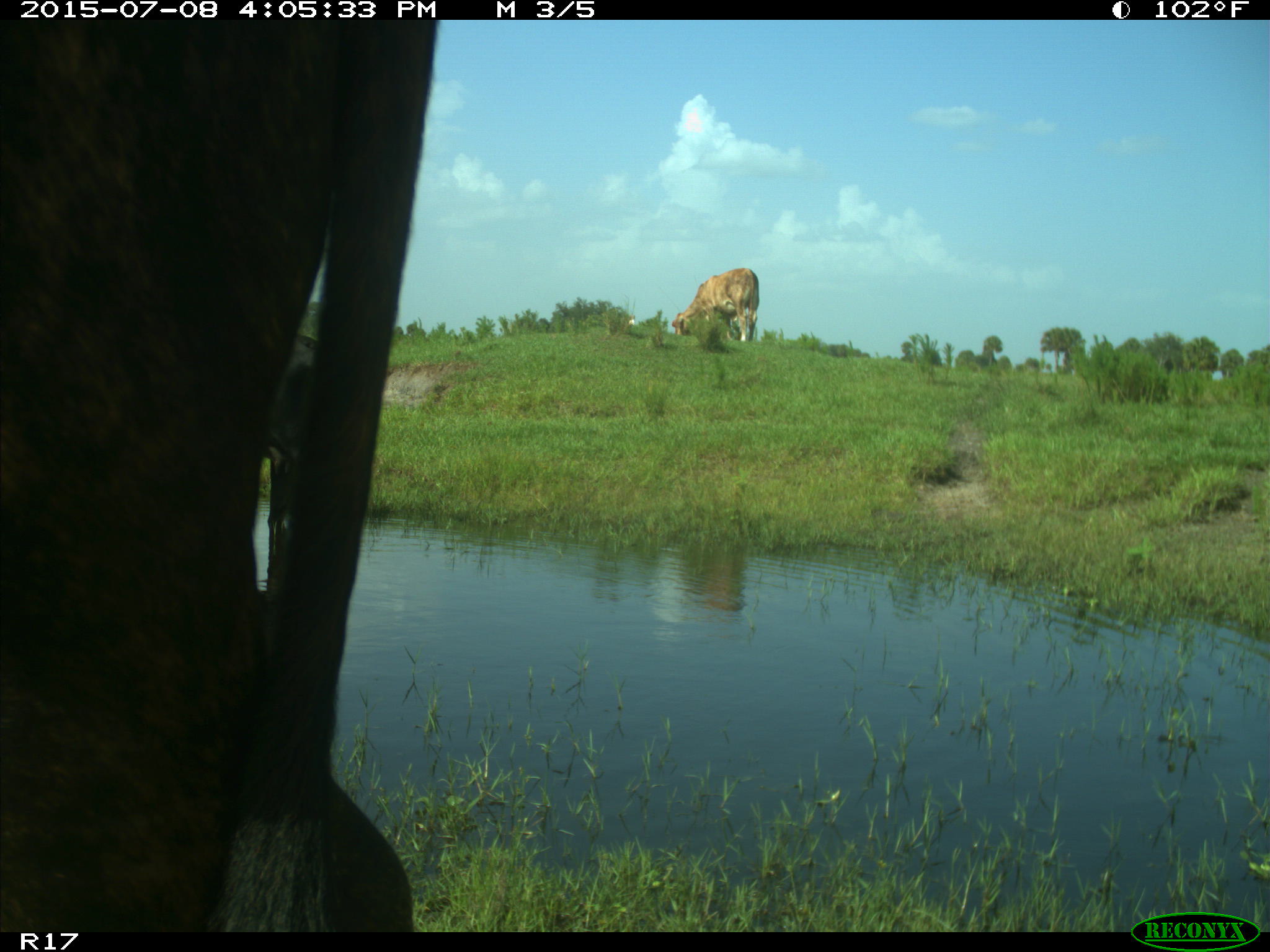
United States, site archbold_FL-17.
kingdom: Animalia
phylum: Chordata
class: Mammalia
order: Artiodactyla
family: Bovidae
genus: Bos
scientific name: Bos taurus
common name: domestic cow